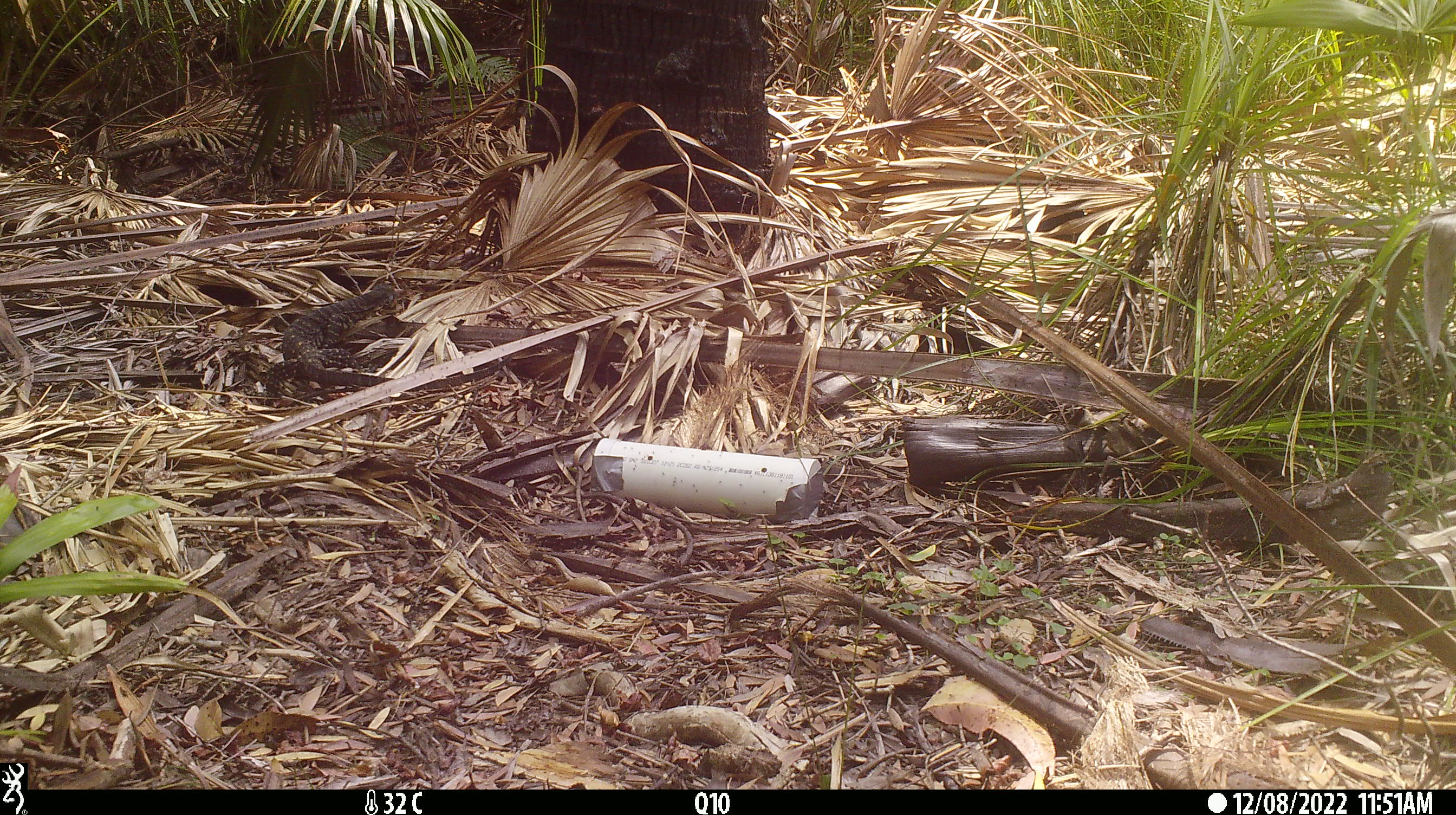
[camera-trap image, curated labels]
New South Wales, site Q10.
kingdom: Animalia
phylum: Chordata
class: Reptilia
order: Squamata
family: Varanidae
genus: Varanus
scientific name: Varanus varius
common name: lace monitor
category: goanna